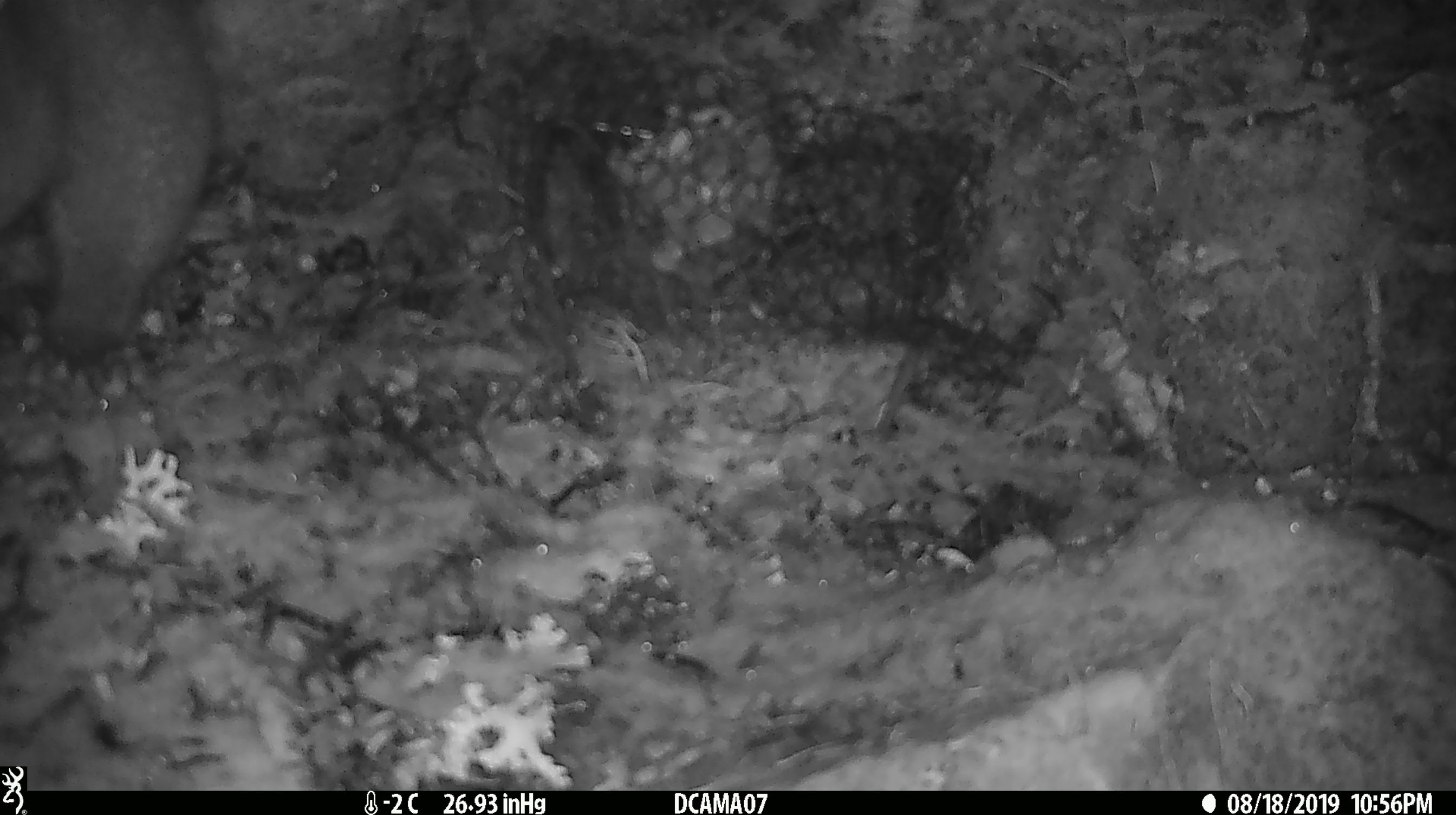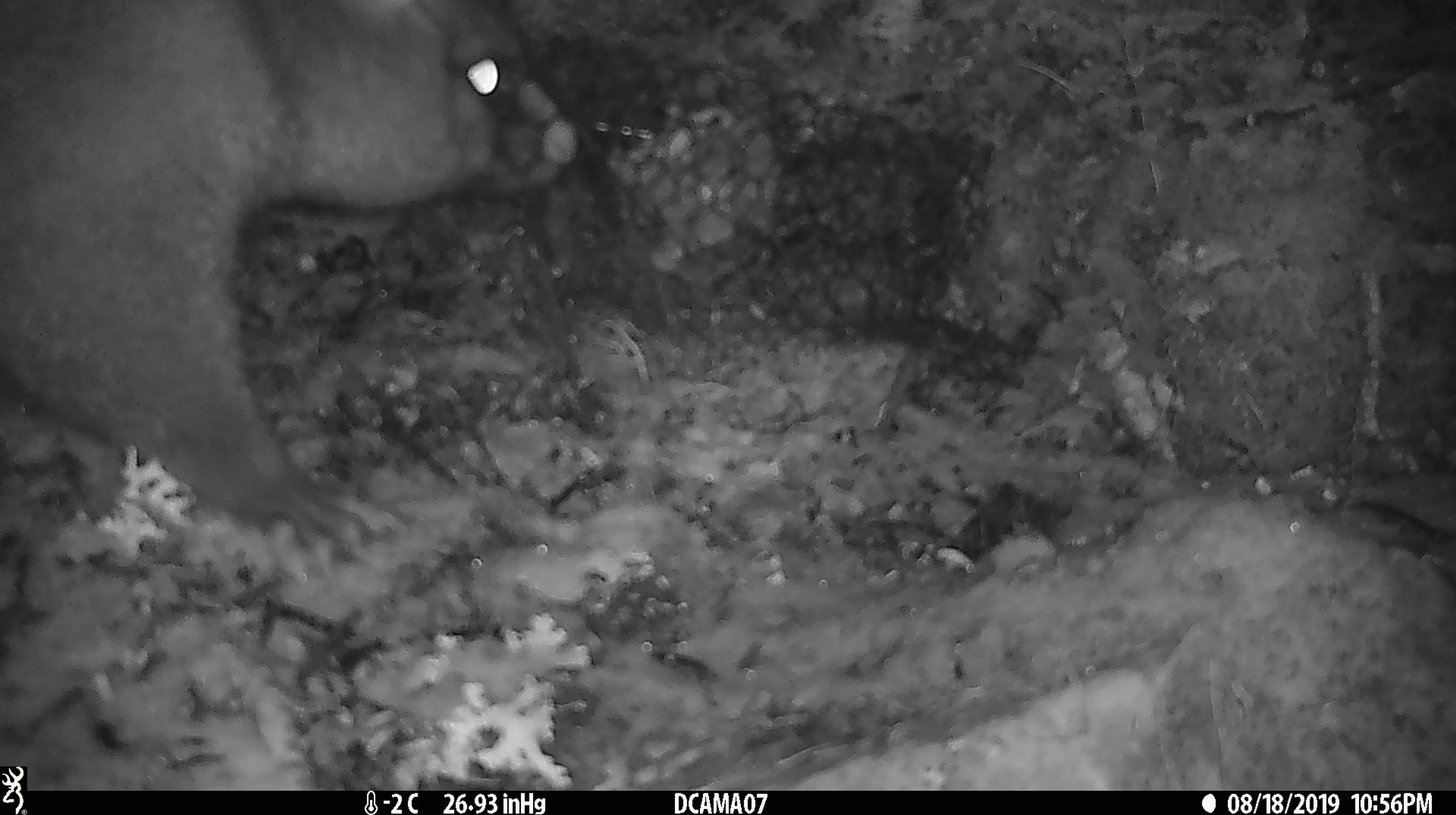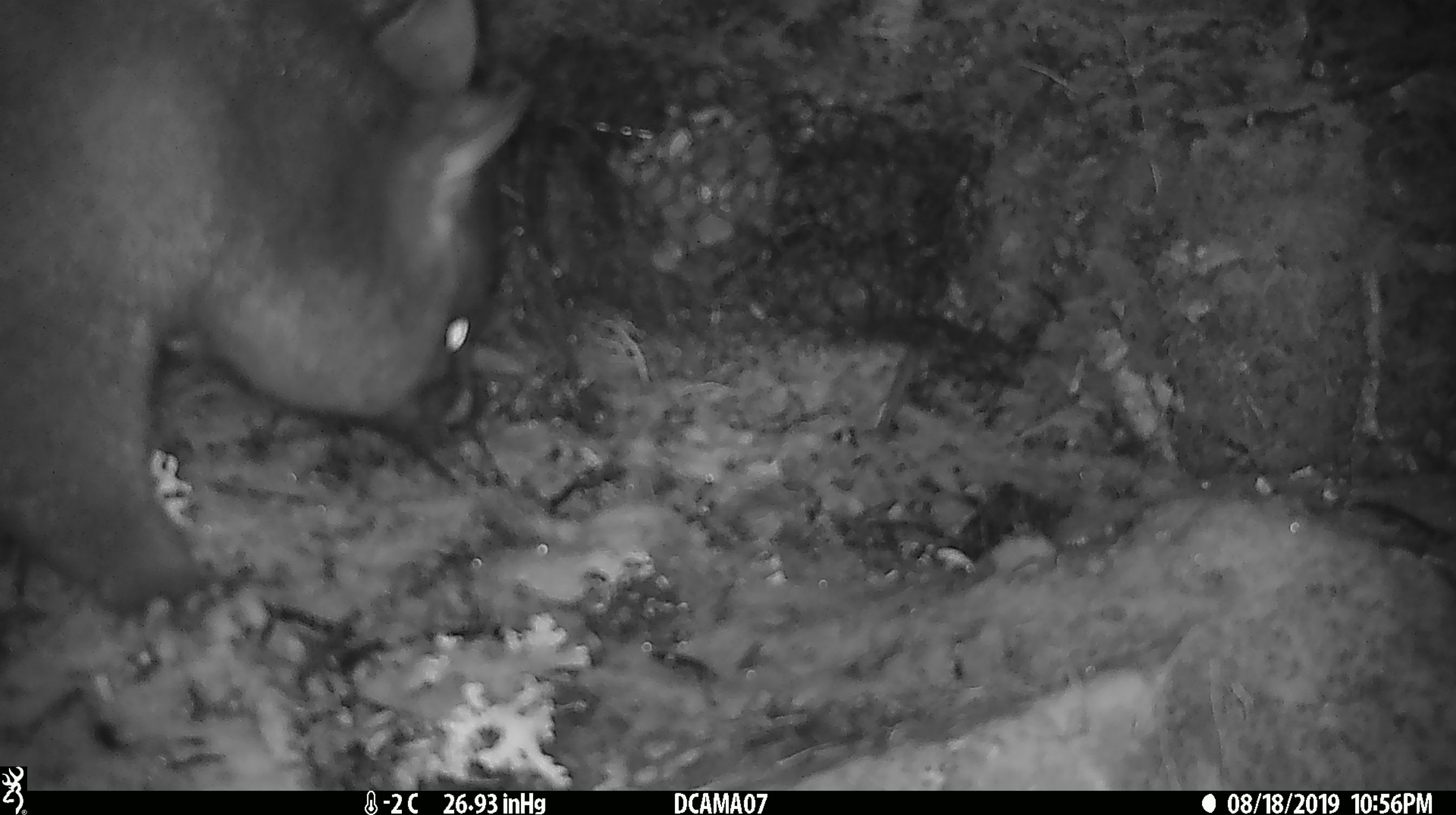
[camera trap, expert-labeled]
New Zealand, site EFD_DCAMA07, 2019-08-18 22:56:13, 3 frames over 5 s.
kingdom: Animalia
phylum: Chordata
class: Mammalia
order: Diprotodontia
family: Phalangeridae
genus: Trichosurus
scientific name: Trichosurus vulpecula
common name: common brushtail possum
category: possum